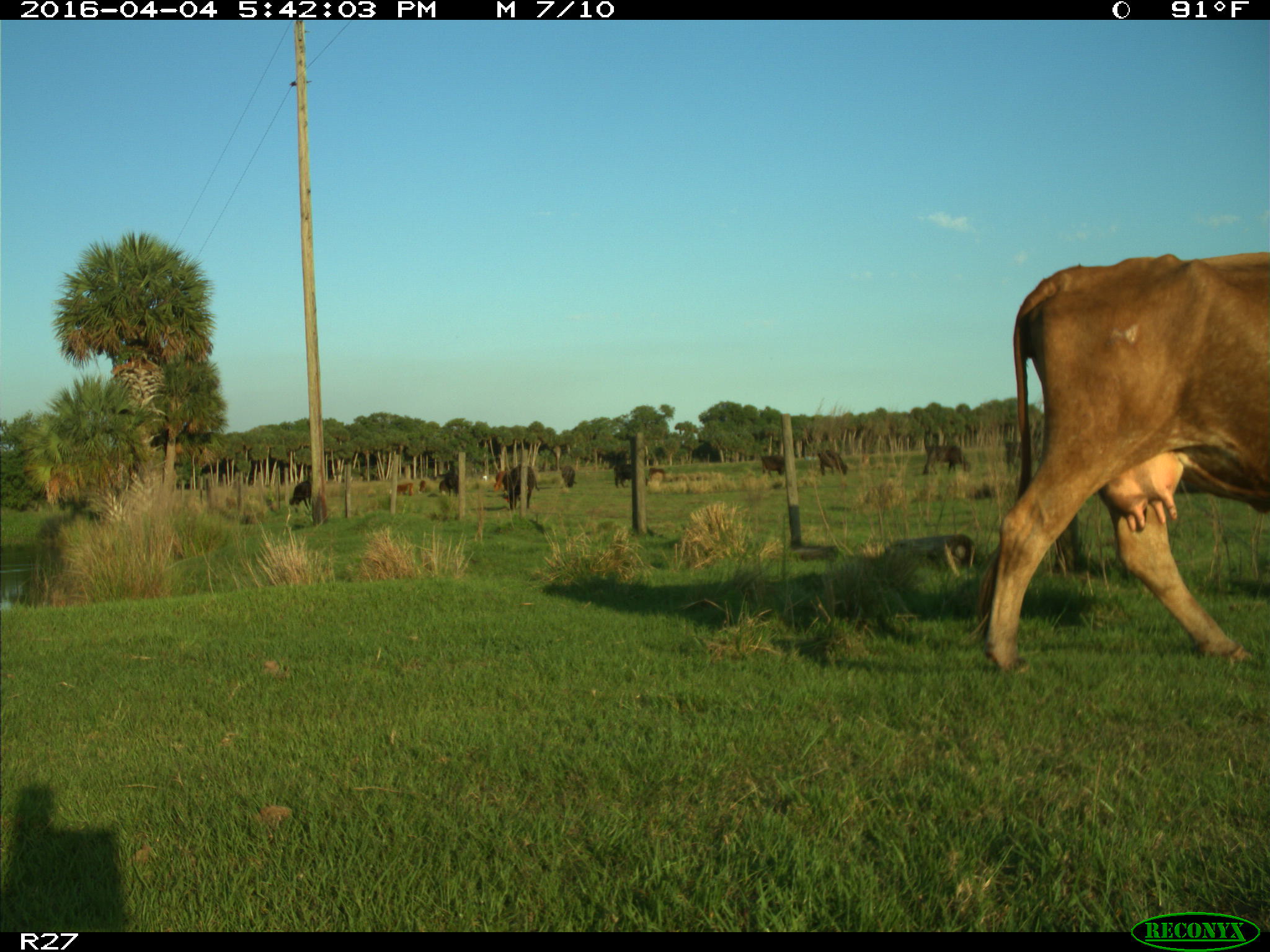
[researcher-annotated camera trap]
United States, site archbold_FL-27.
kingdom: Animalia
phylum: Chordata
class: Mammalia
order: Artiodactyla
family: Bovidae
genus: Bos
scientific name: Bos taurus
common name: domestic cow